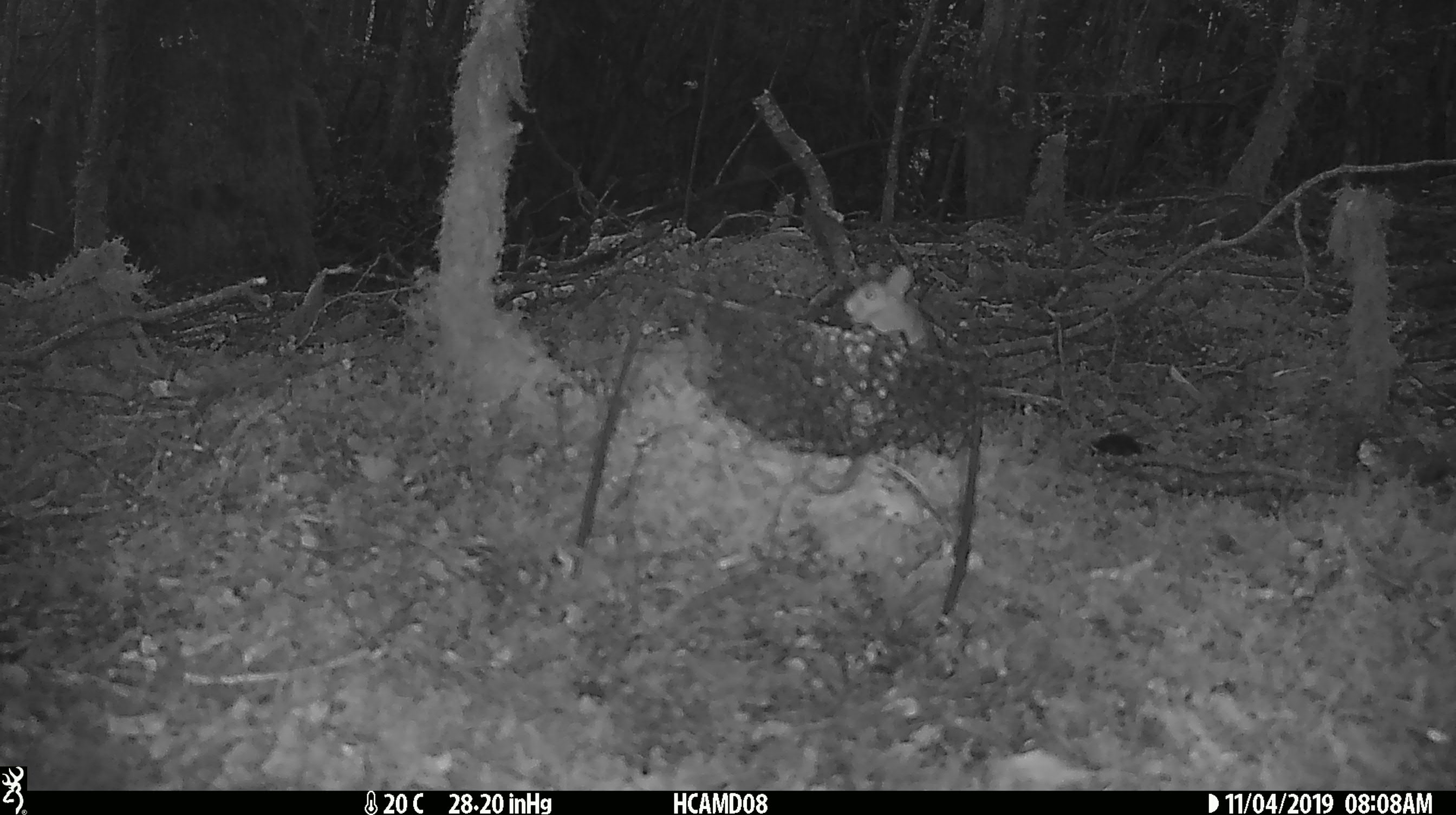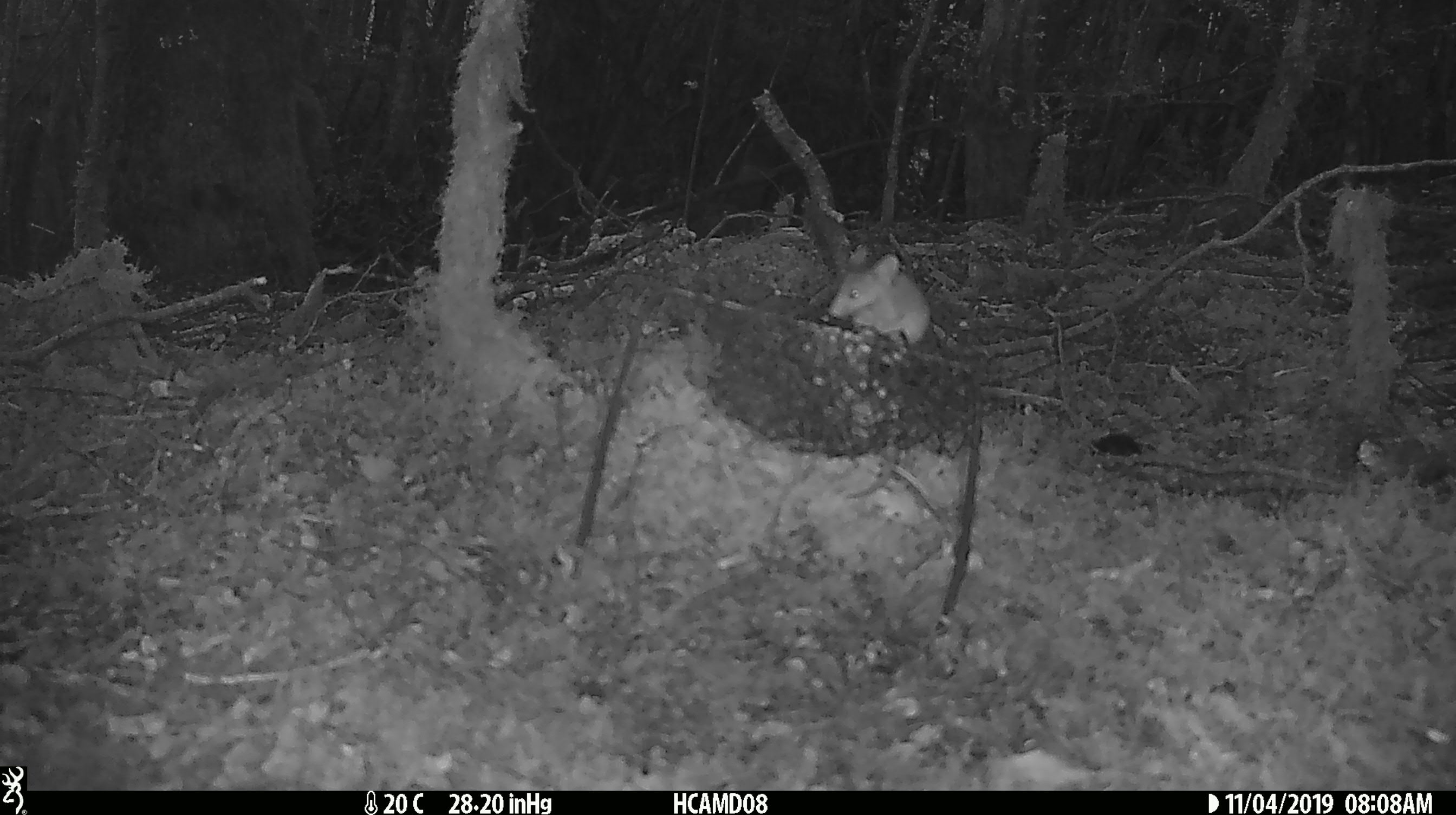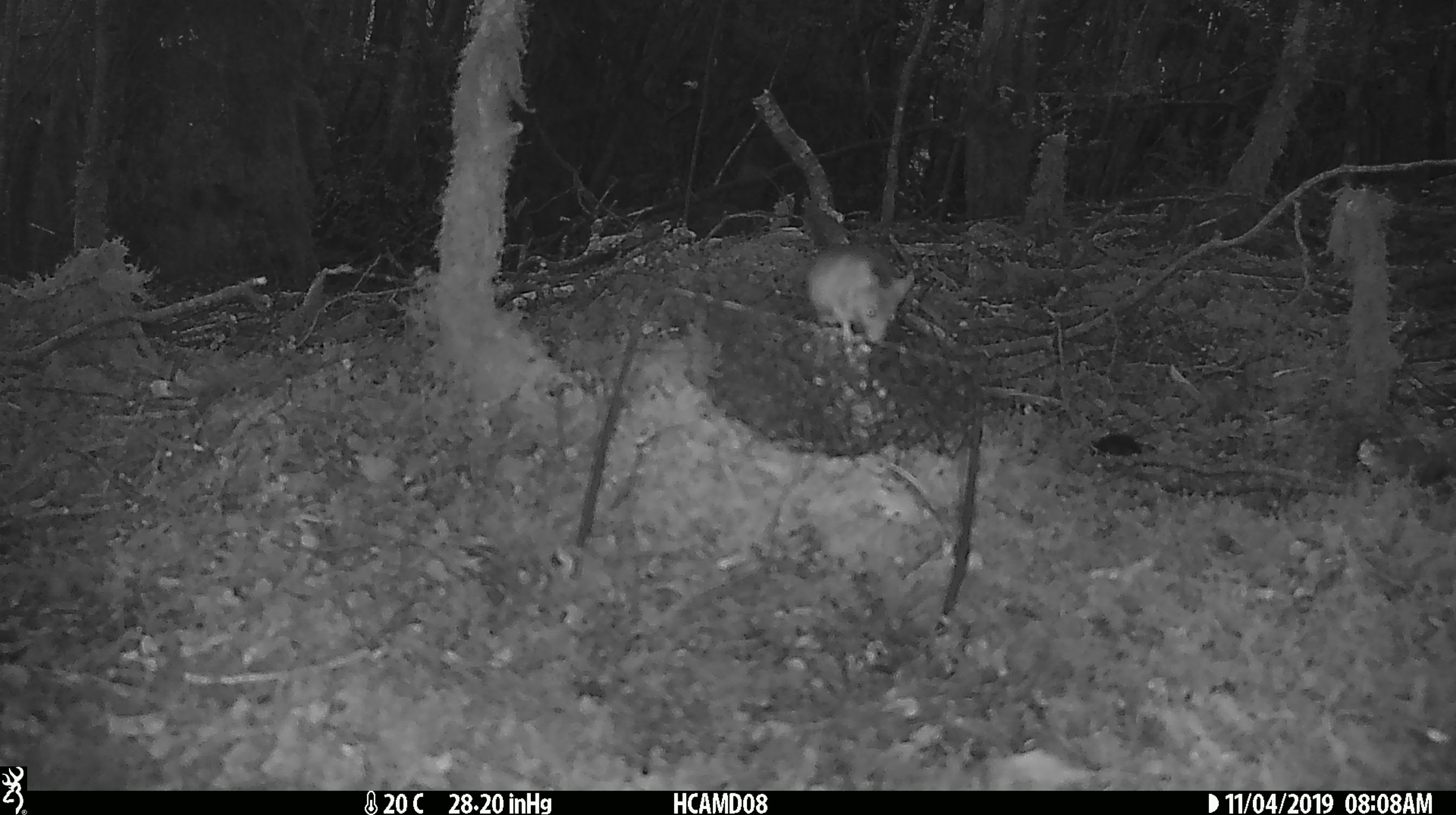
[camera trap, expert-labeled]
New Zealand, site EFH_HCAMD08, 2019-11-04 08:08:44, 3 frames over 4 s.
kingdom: Animalia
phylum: Chordata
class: Mammalia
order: Rodentia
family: Muridae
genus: Mus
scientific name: Mus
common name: mouse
Mouse (Mus).